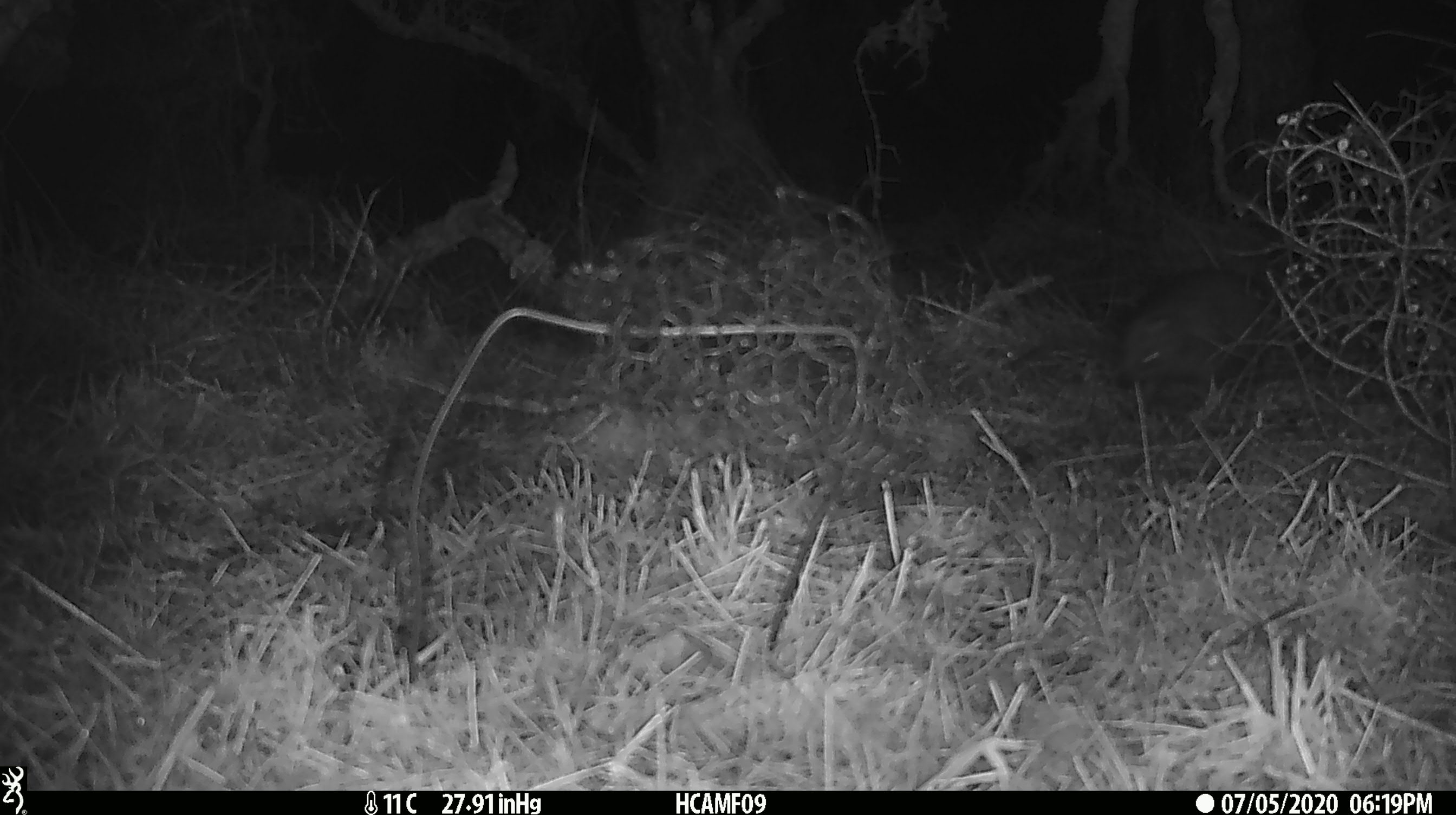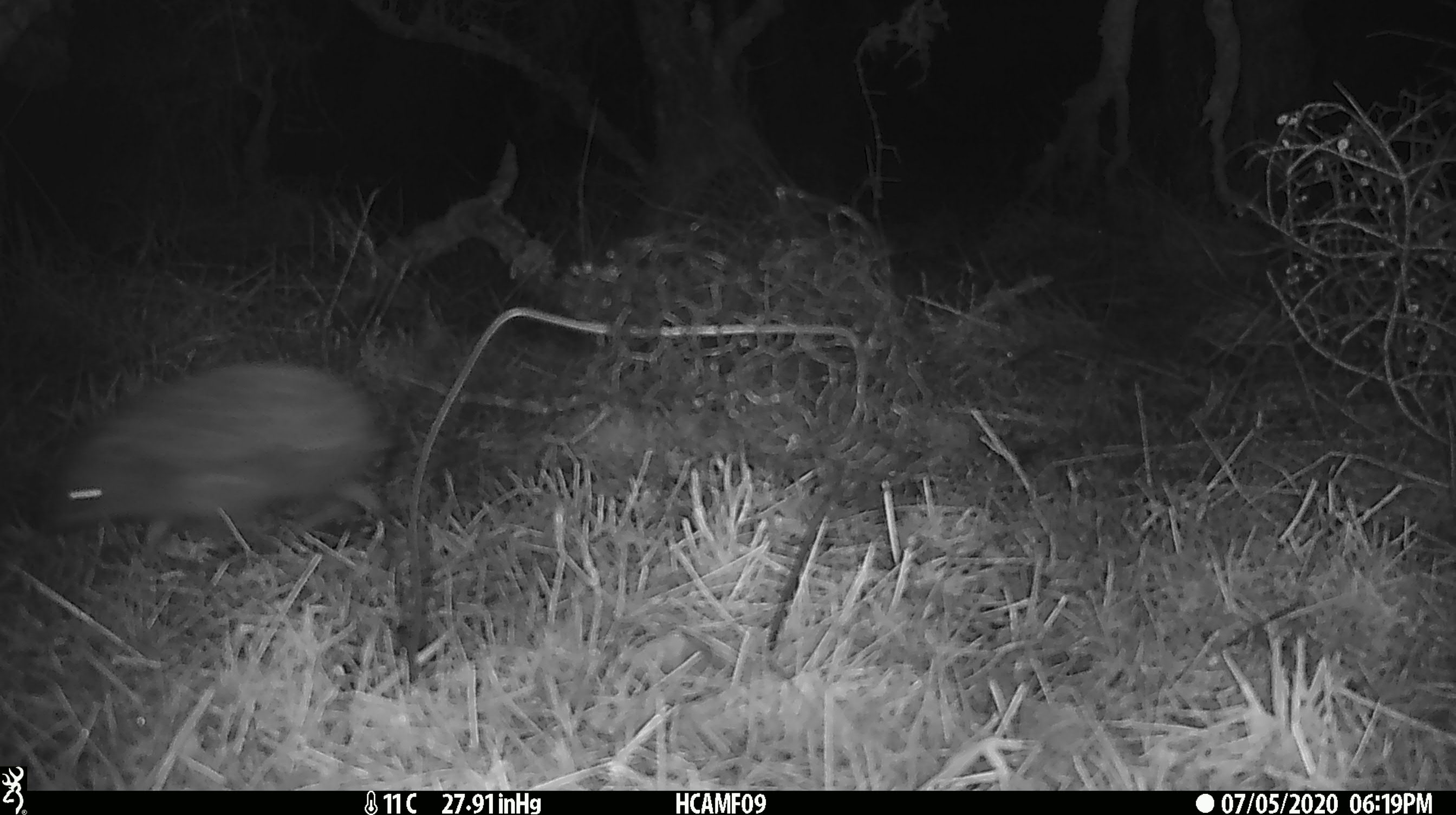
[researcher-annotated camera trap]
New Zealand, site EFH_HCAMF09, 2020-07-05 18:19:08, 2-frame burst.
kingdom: Animalia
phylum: Chordata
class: Mammalia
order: Eulipotyphla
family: Erinaceidae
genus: Erinaceus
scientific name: Erinaceus europaeus europaeus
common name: european hedgehog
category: hedgehog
Hedgehog (european hedgehog) (Erinaceus europaeus europaeus).